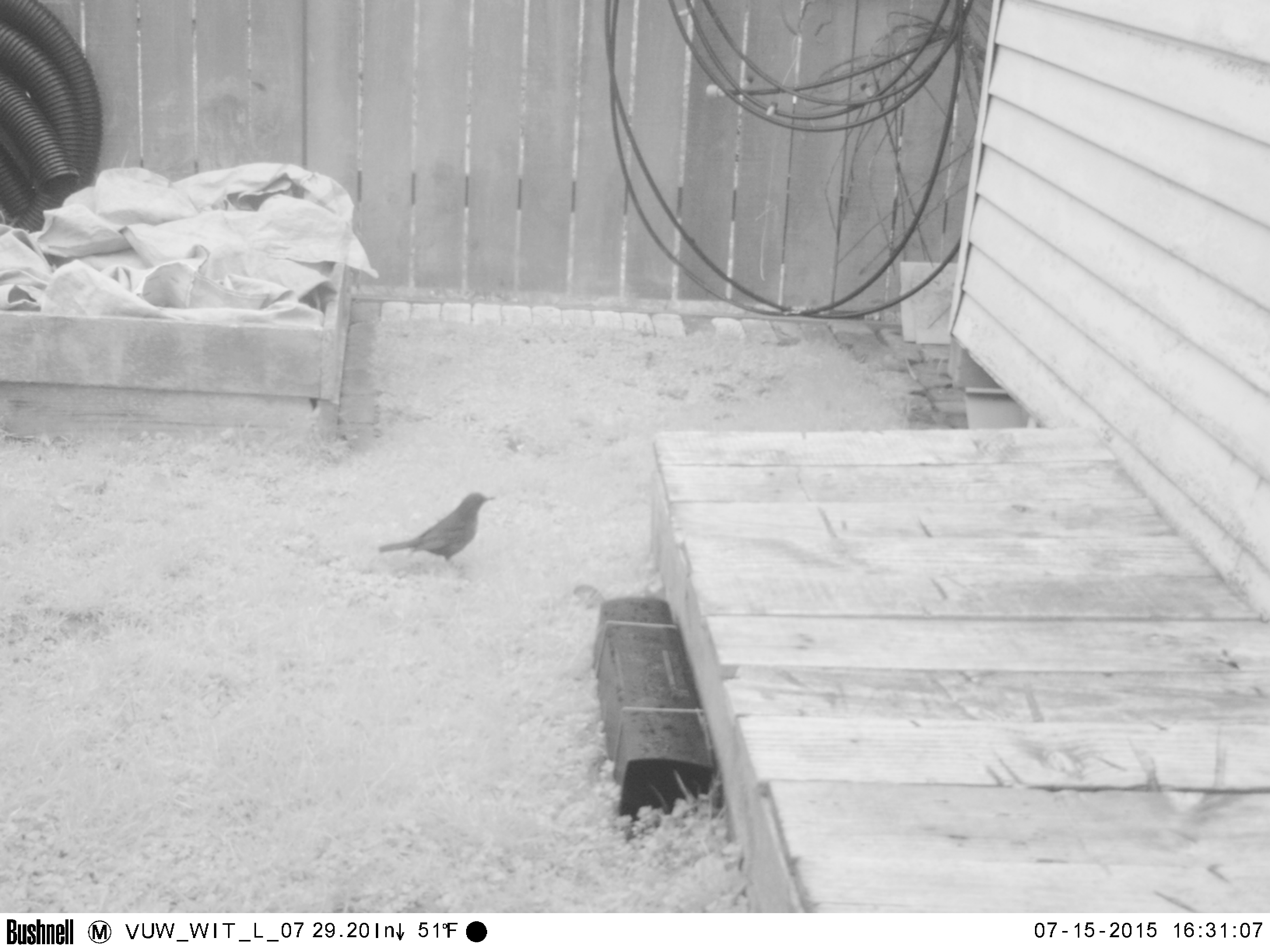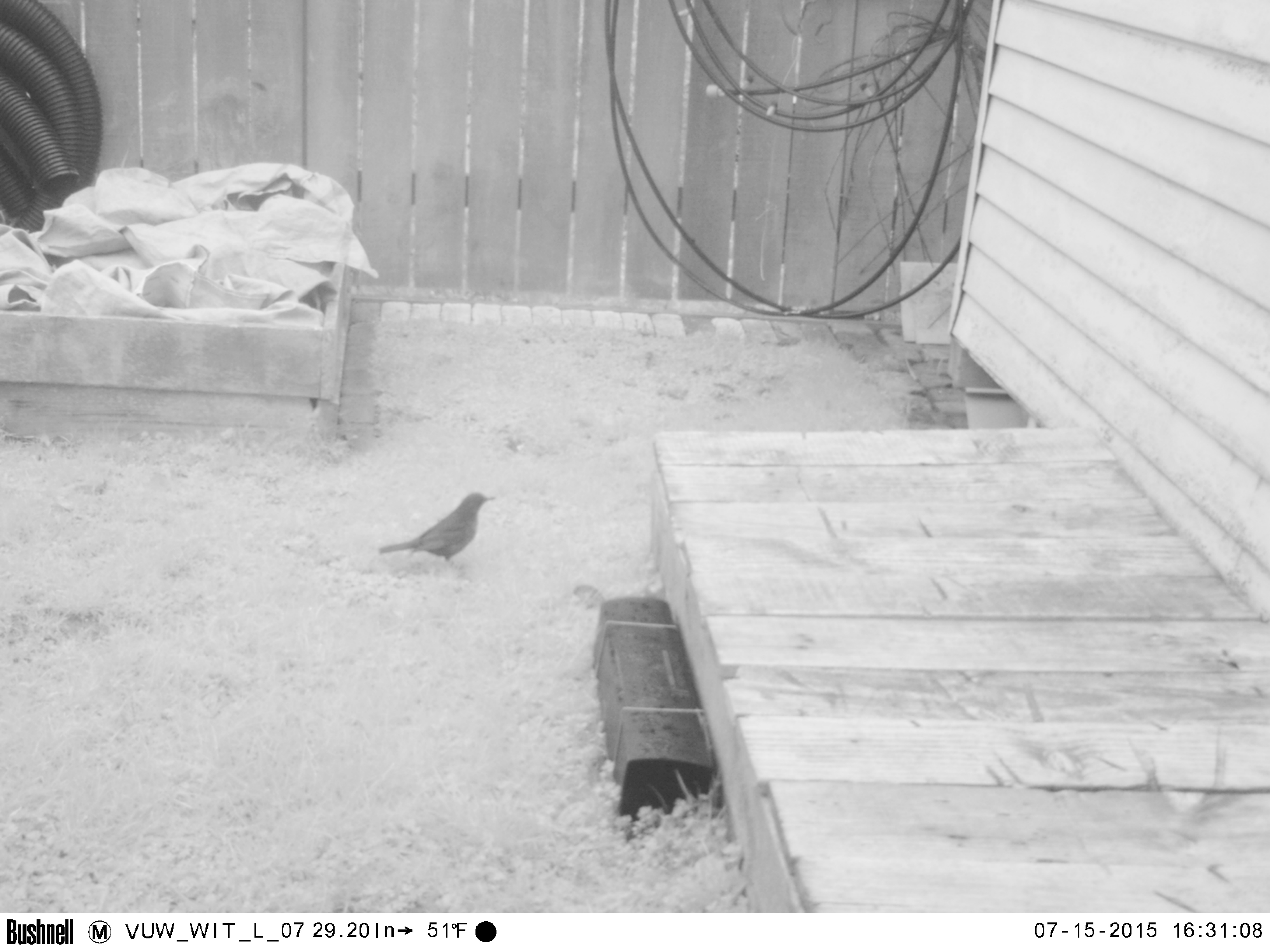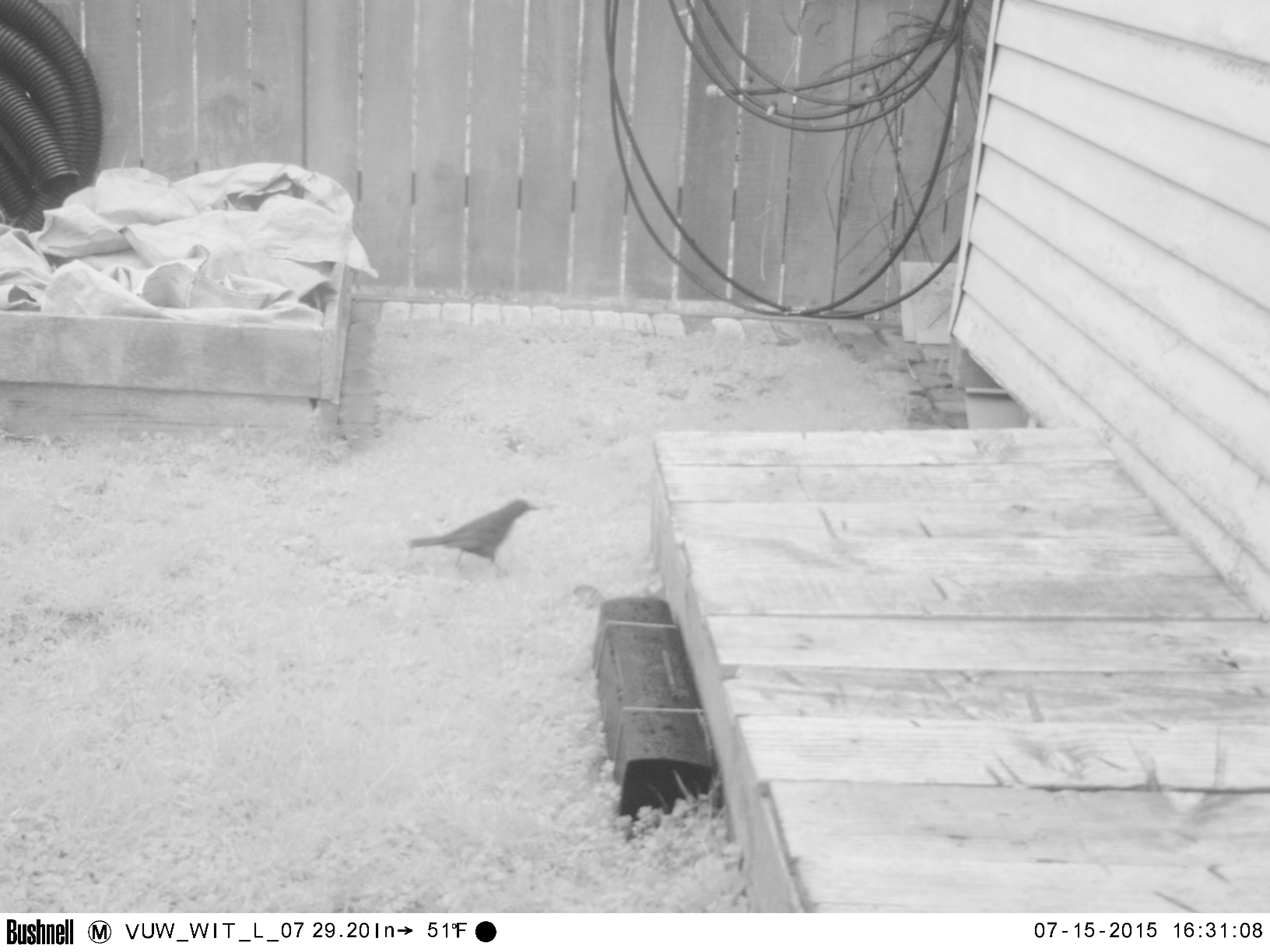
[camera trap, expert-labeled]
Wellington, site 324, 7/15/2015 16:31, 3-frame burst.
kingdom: Animalia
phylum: Chordata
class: Aves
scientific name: Aves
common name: bird